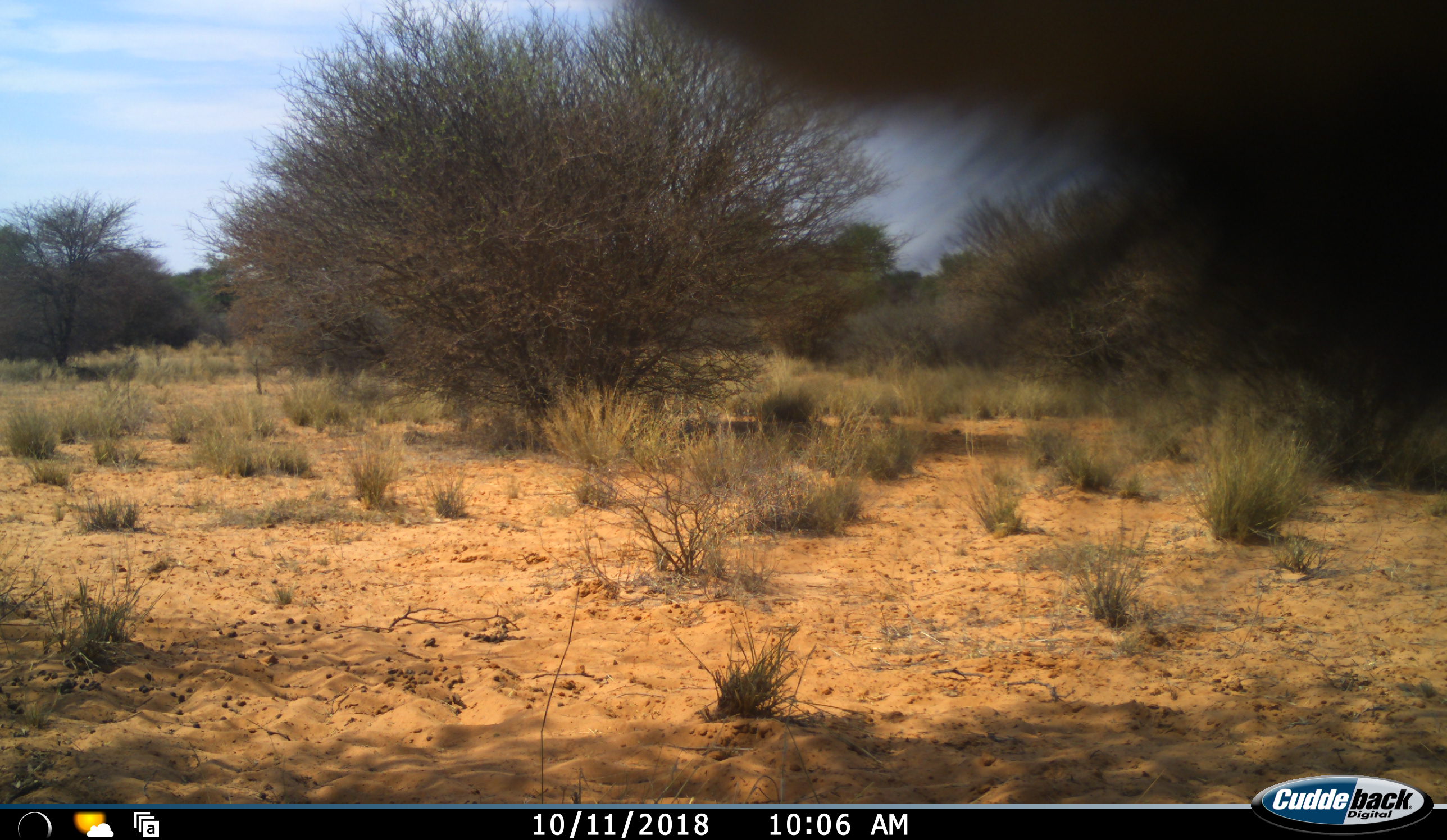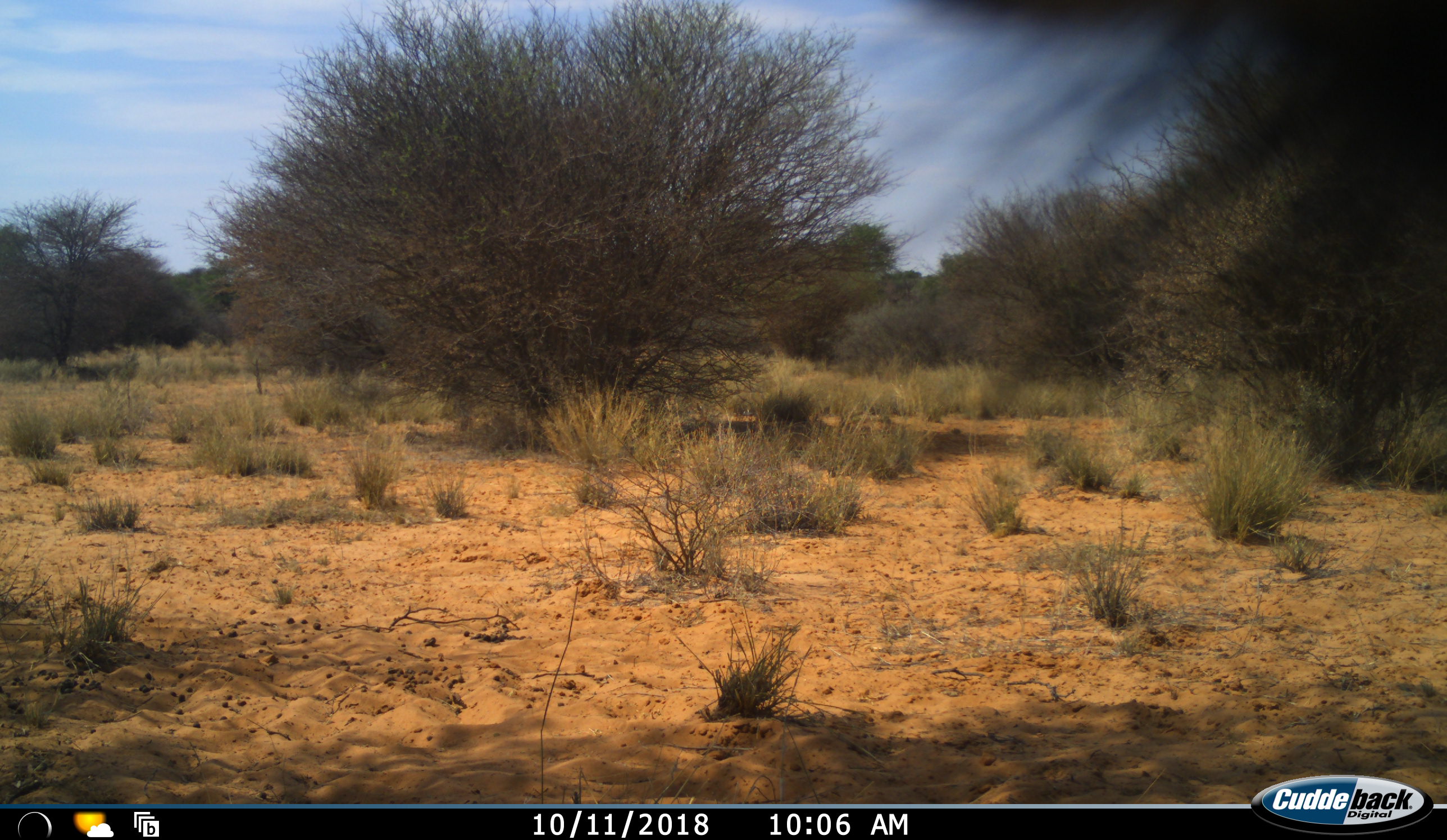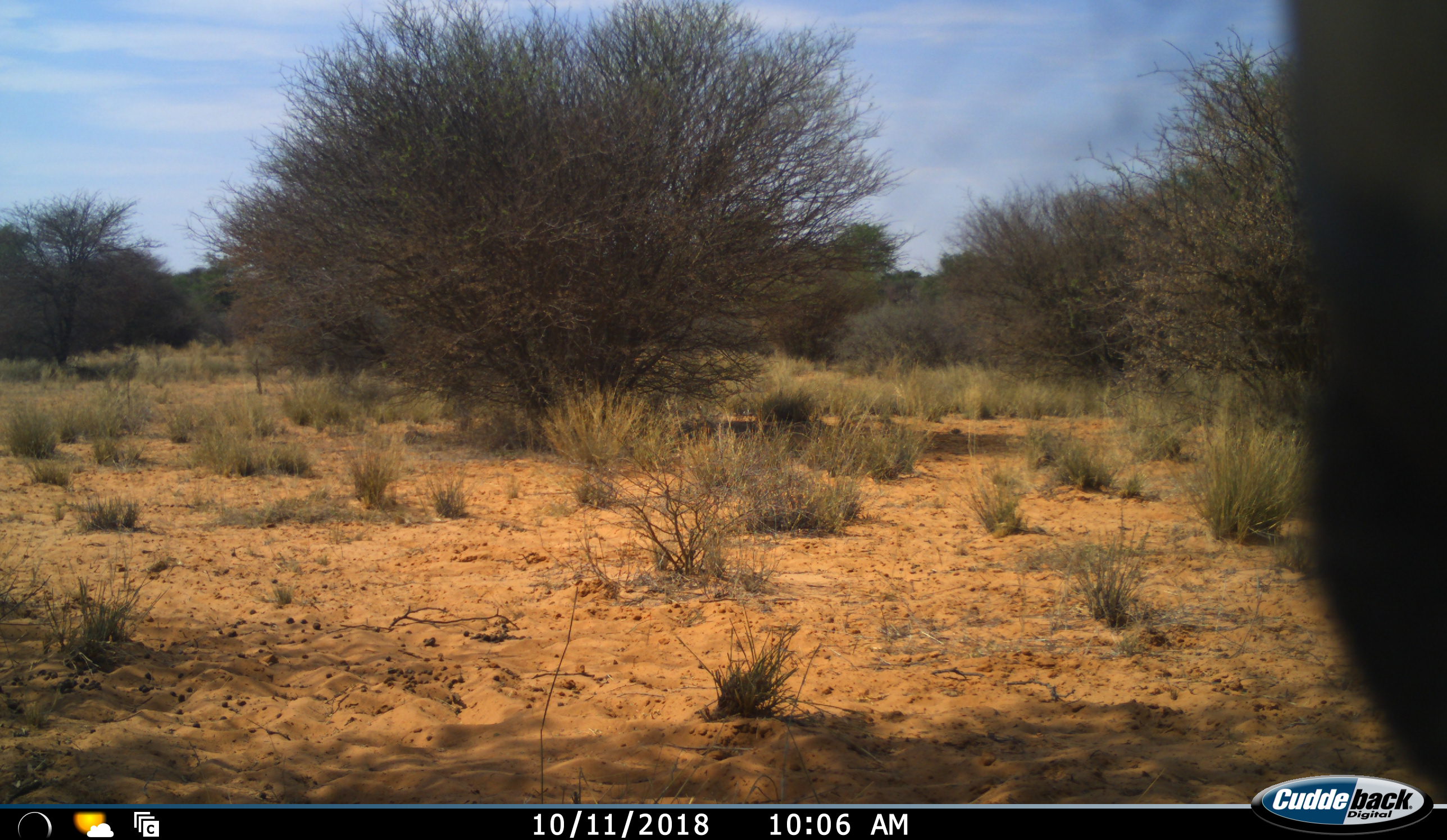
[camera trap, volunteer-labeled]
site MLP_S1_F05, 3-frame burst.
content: unidentified animal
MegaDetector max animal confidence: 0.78